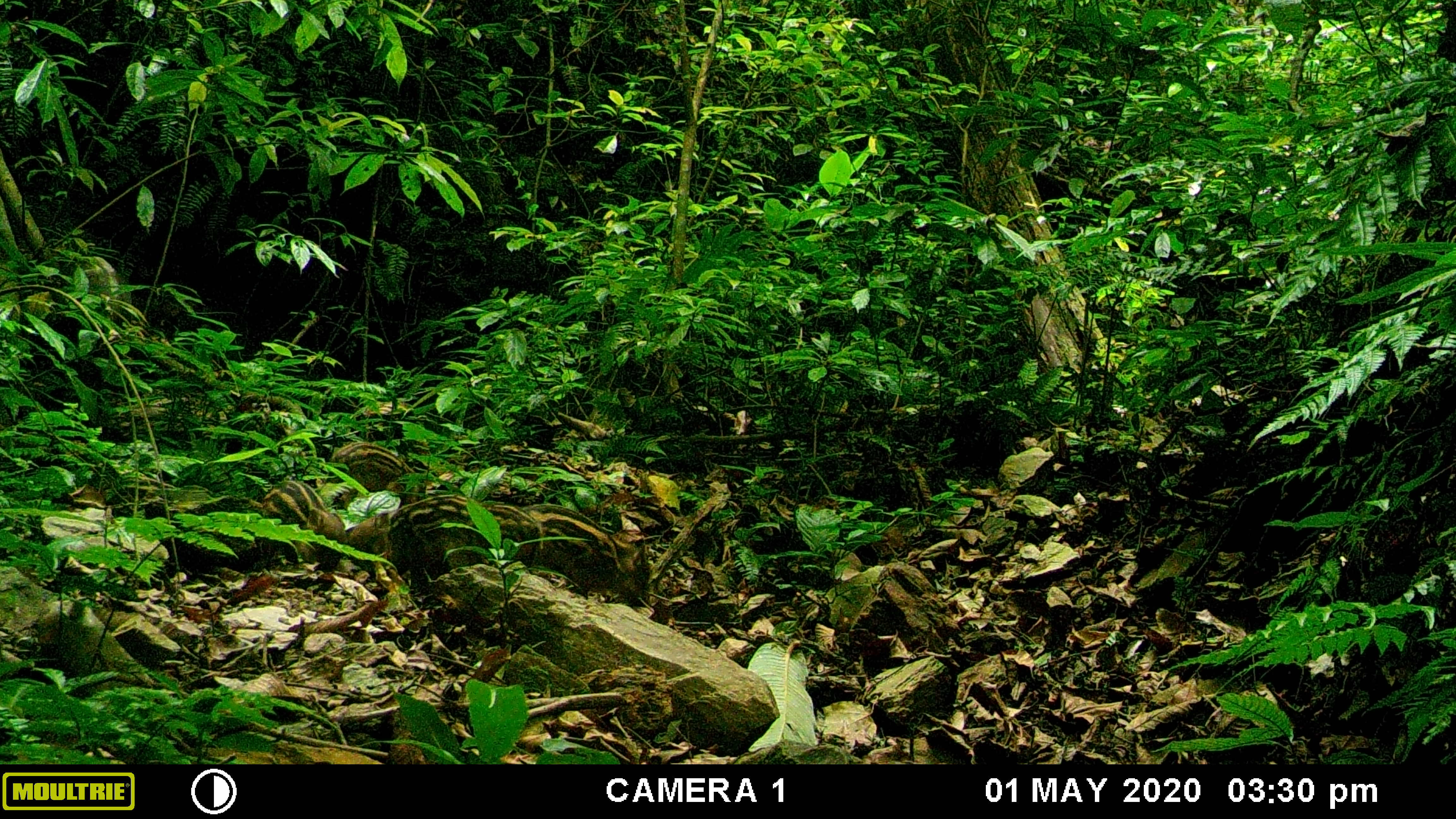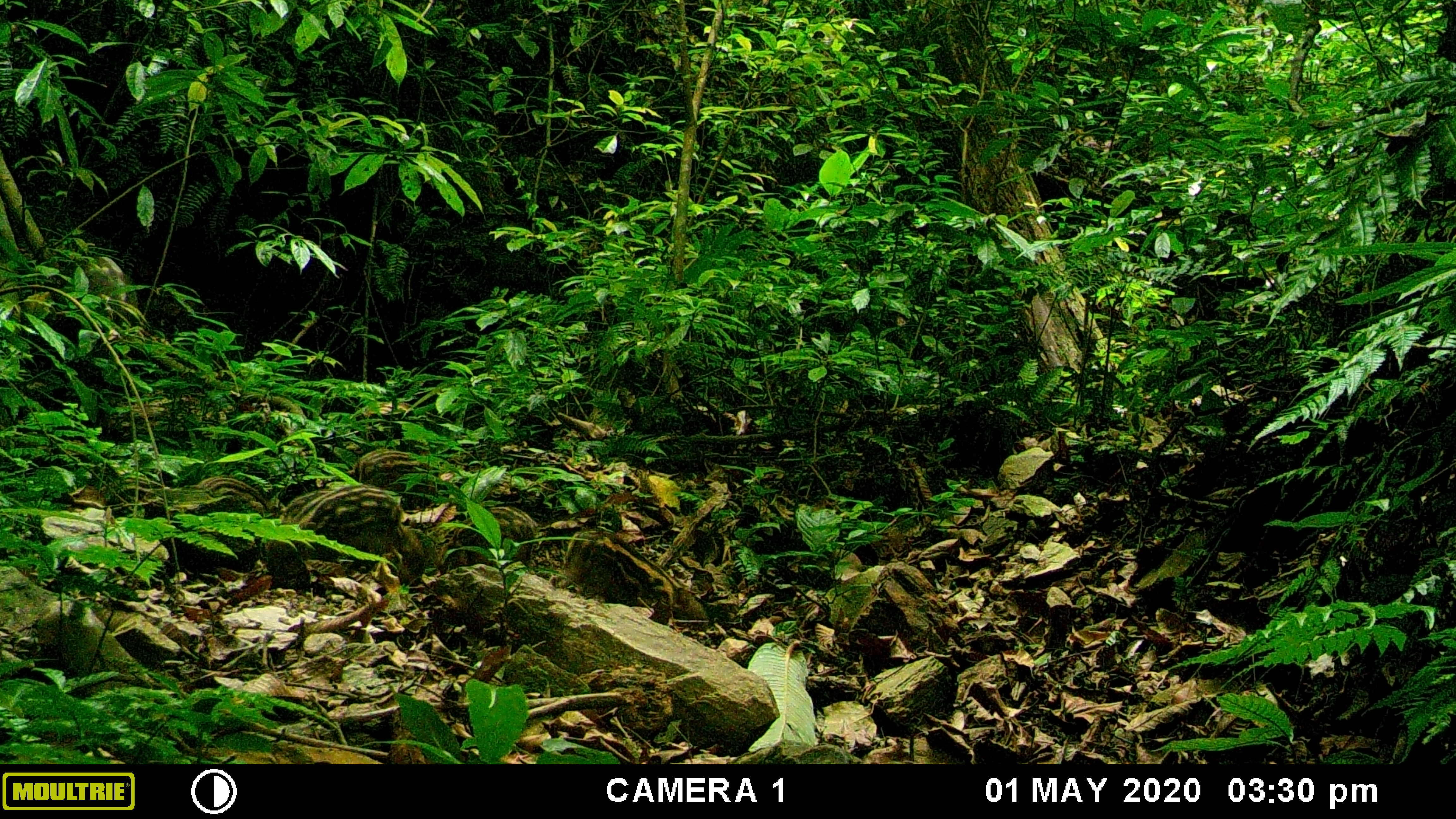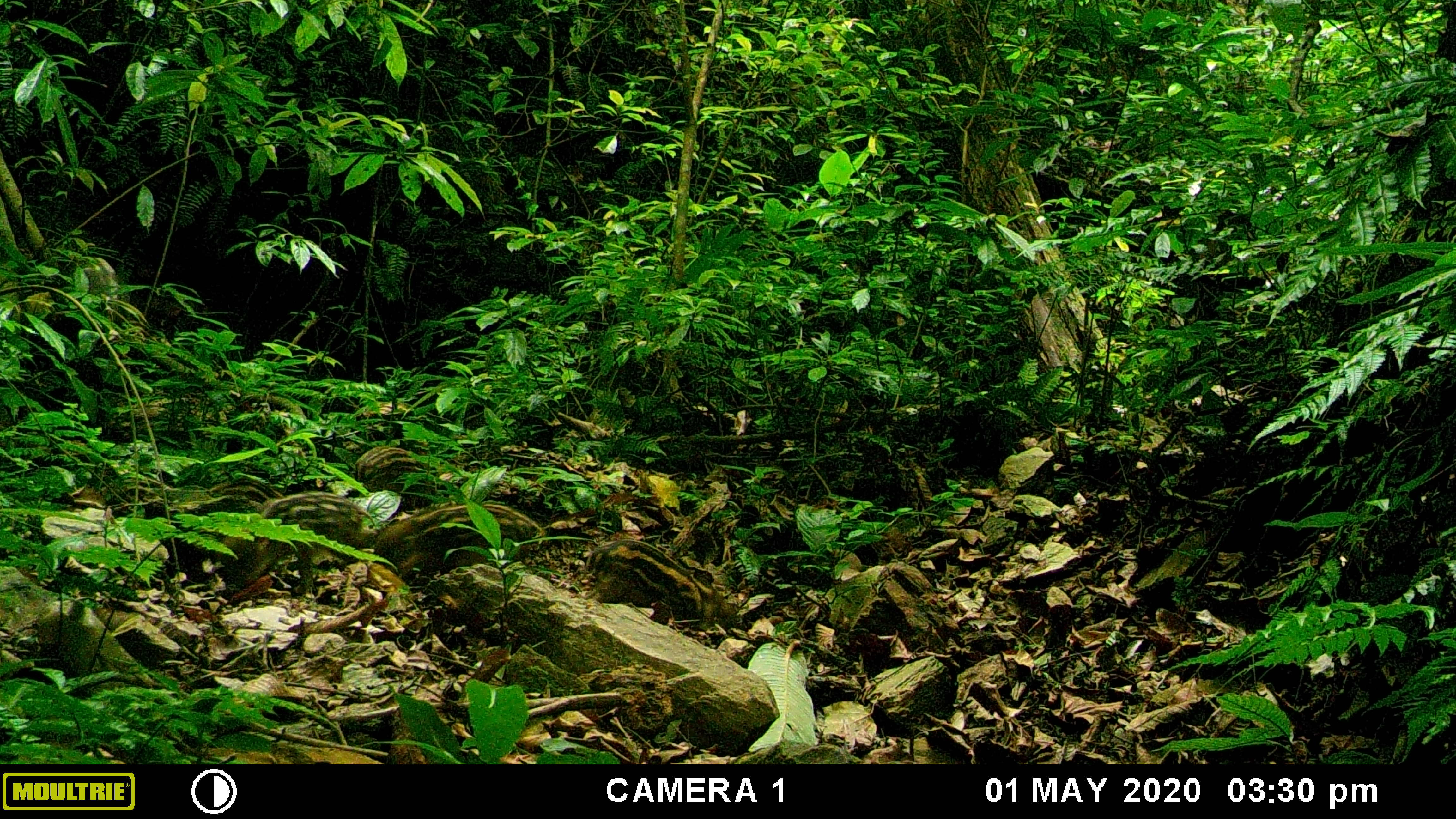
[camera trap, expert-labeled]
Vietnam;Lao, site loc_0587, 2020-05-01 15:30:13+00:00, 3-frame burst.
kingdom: Animalia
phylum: Chordata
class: Mammalia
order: Artiodactyla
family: Suidae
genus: Sus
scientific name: Sus scrofa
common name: eurasian wild pig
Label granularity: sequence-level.